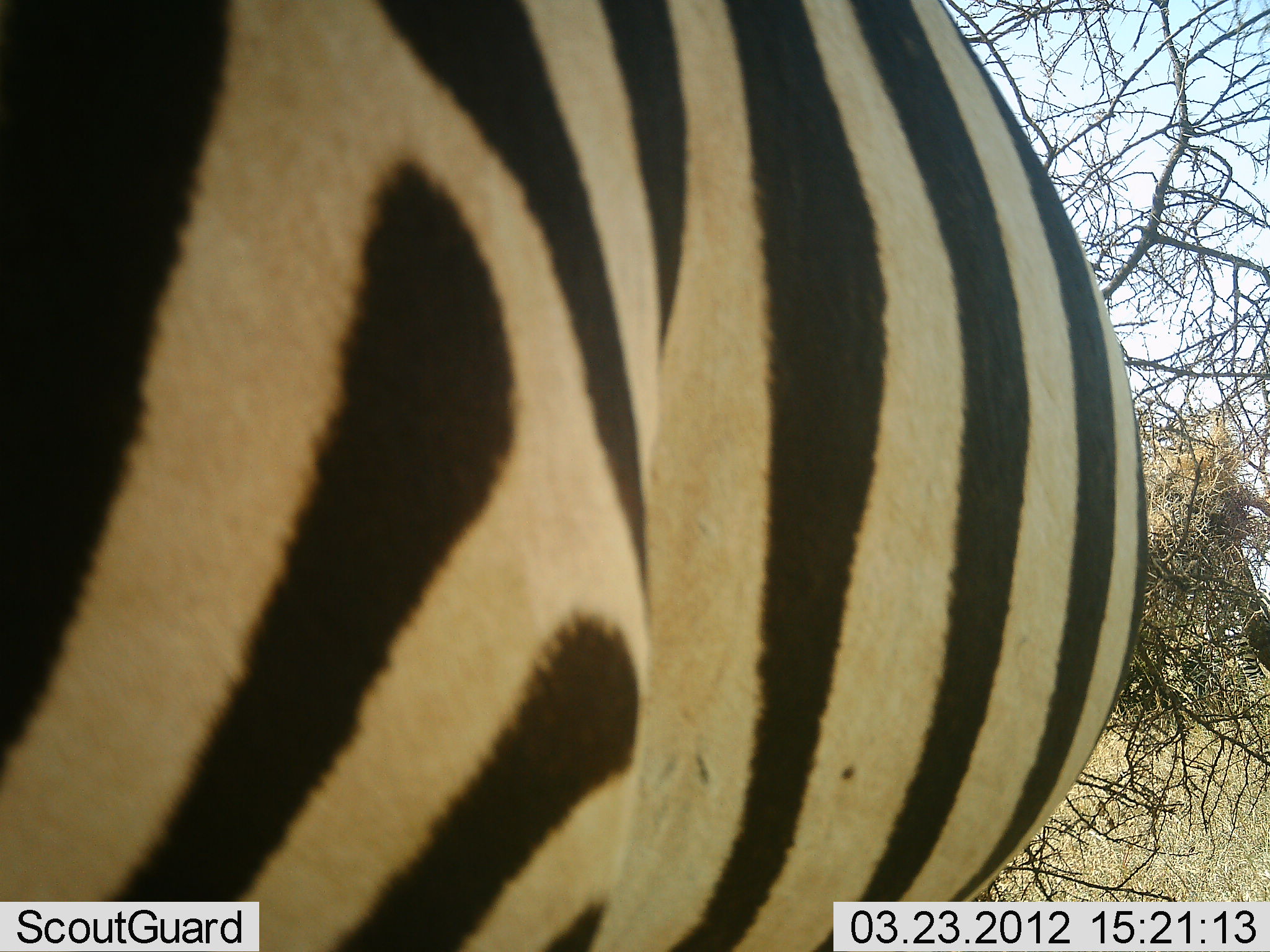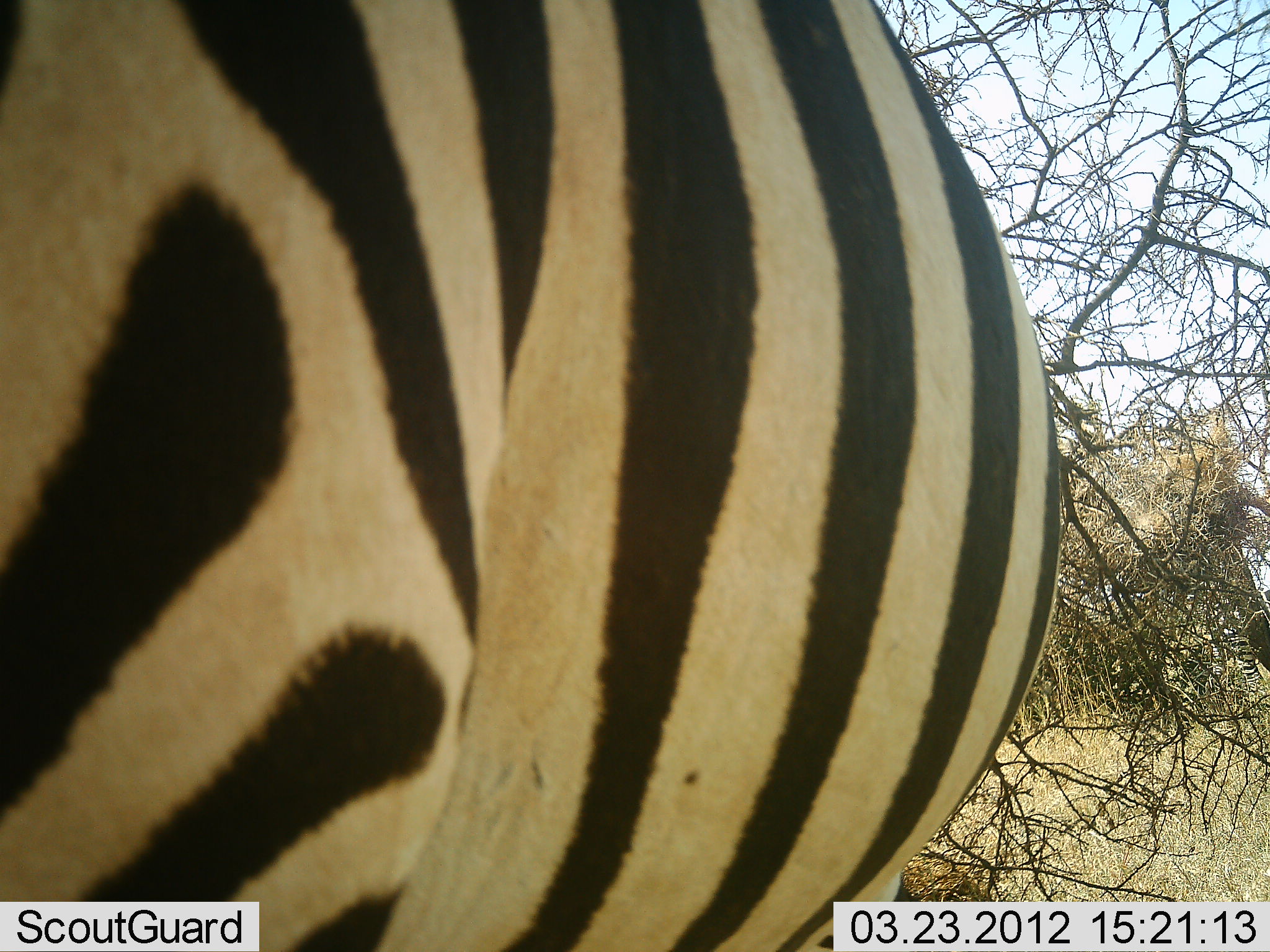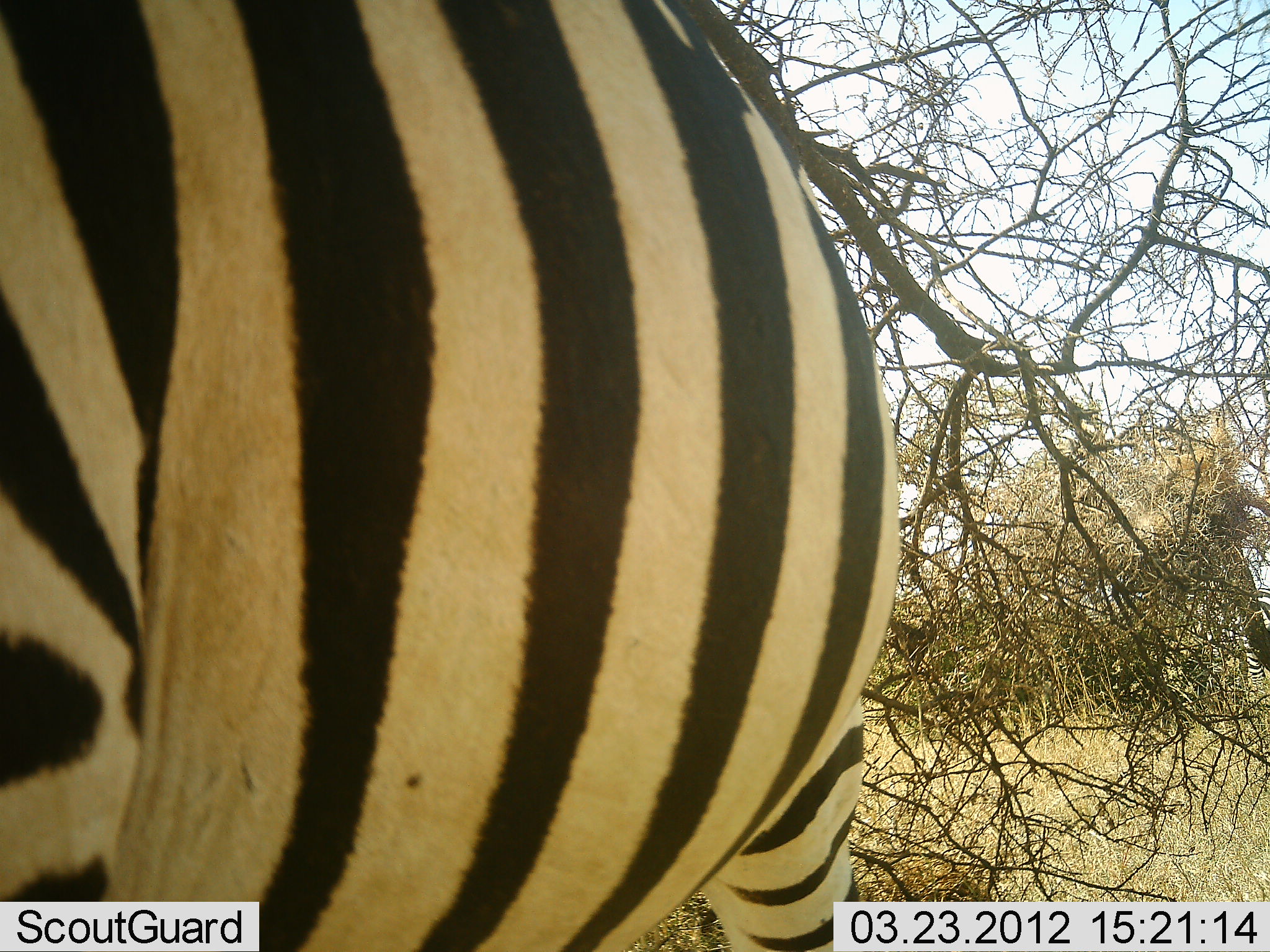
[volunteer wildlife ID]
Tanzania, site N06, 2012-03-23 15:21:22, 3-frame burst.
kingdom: Animalia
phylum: Chordata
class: Mammalia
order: Perissodactyla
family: Equidae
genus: Equus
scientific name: Equus quagga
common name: plains zebra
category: zebra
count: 1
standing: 67%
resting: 0%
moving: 33%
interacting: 0%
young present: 0%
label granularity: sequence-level